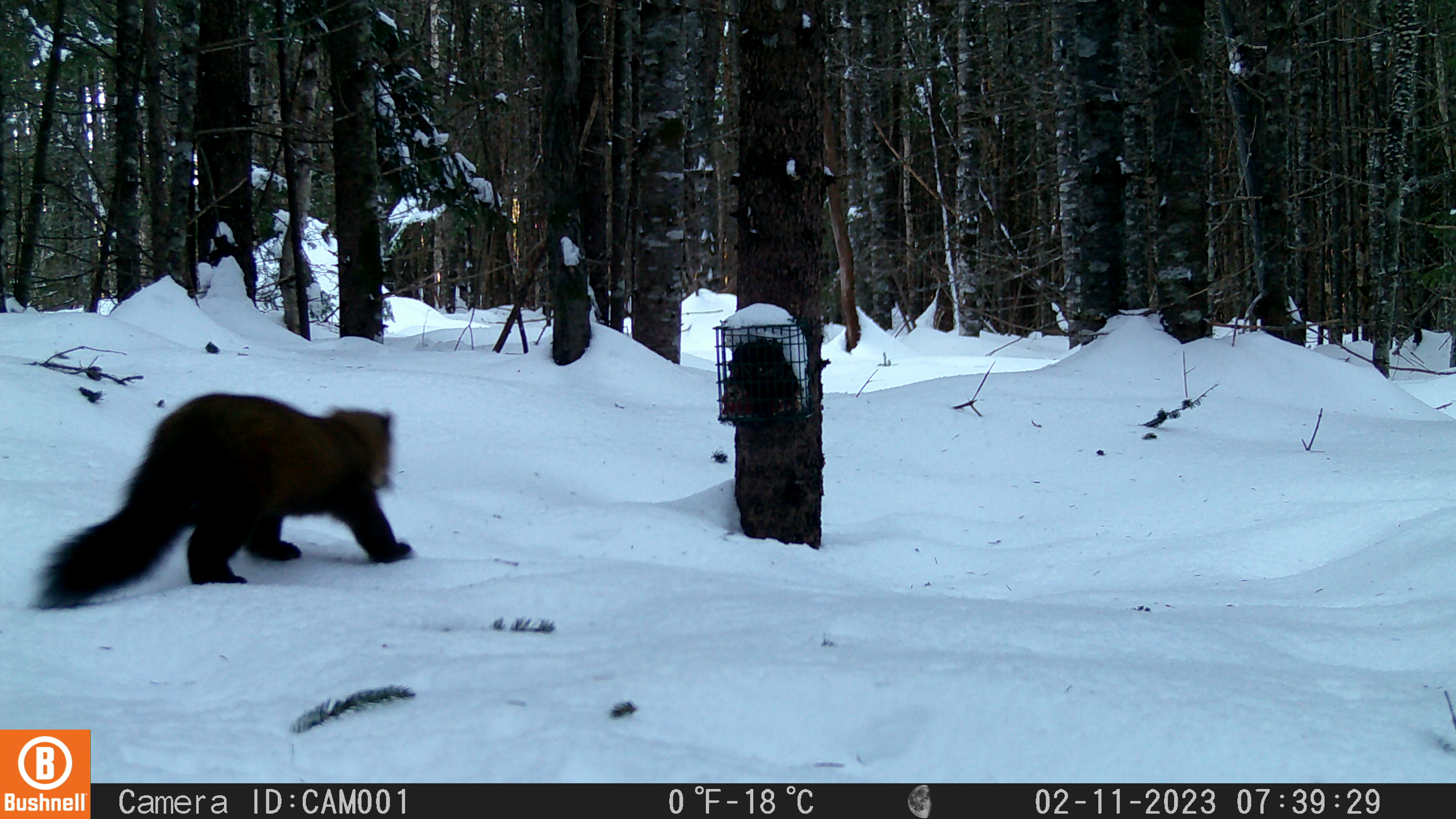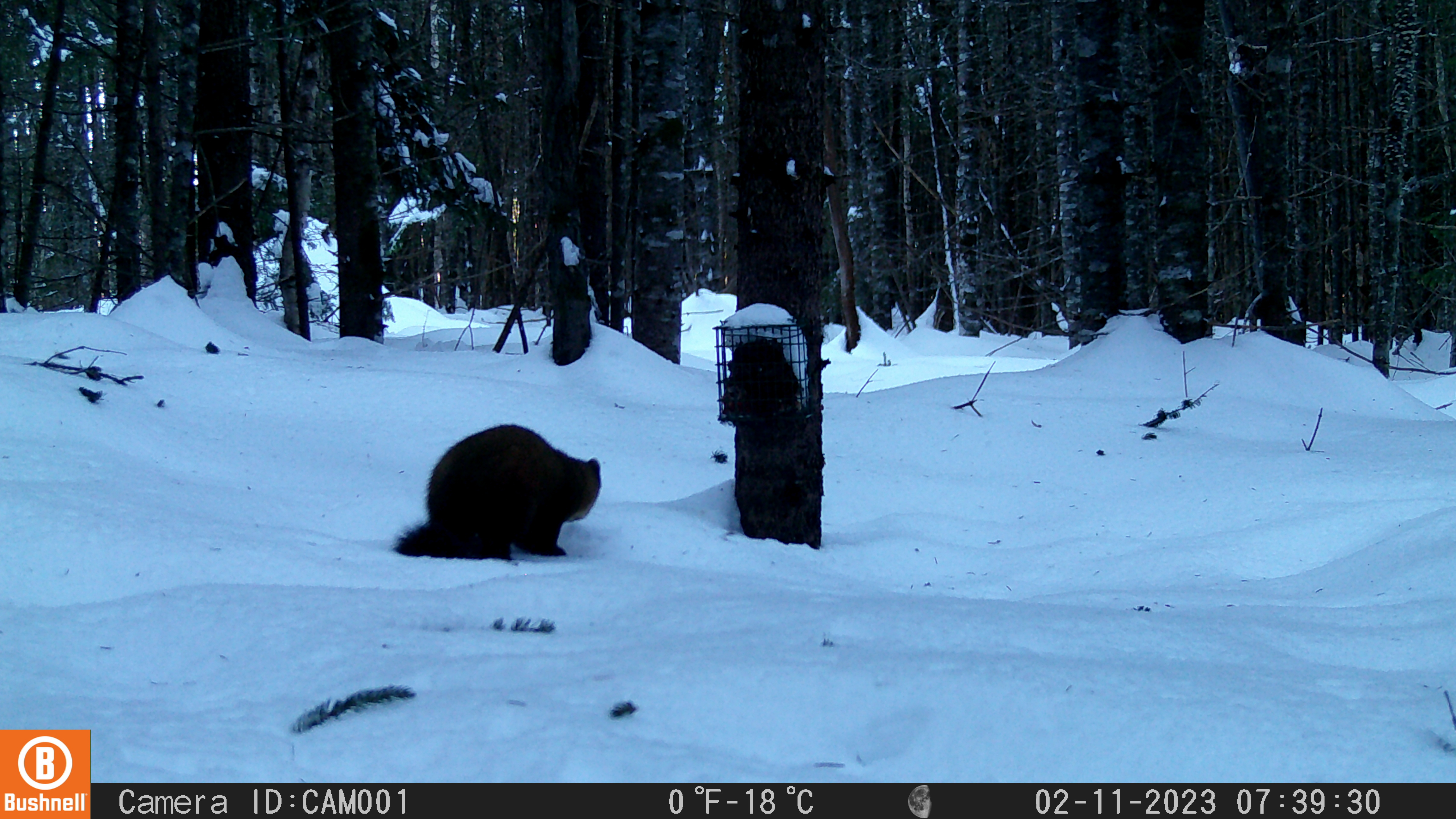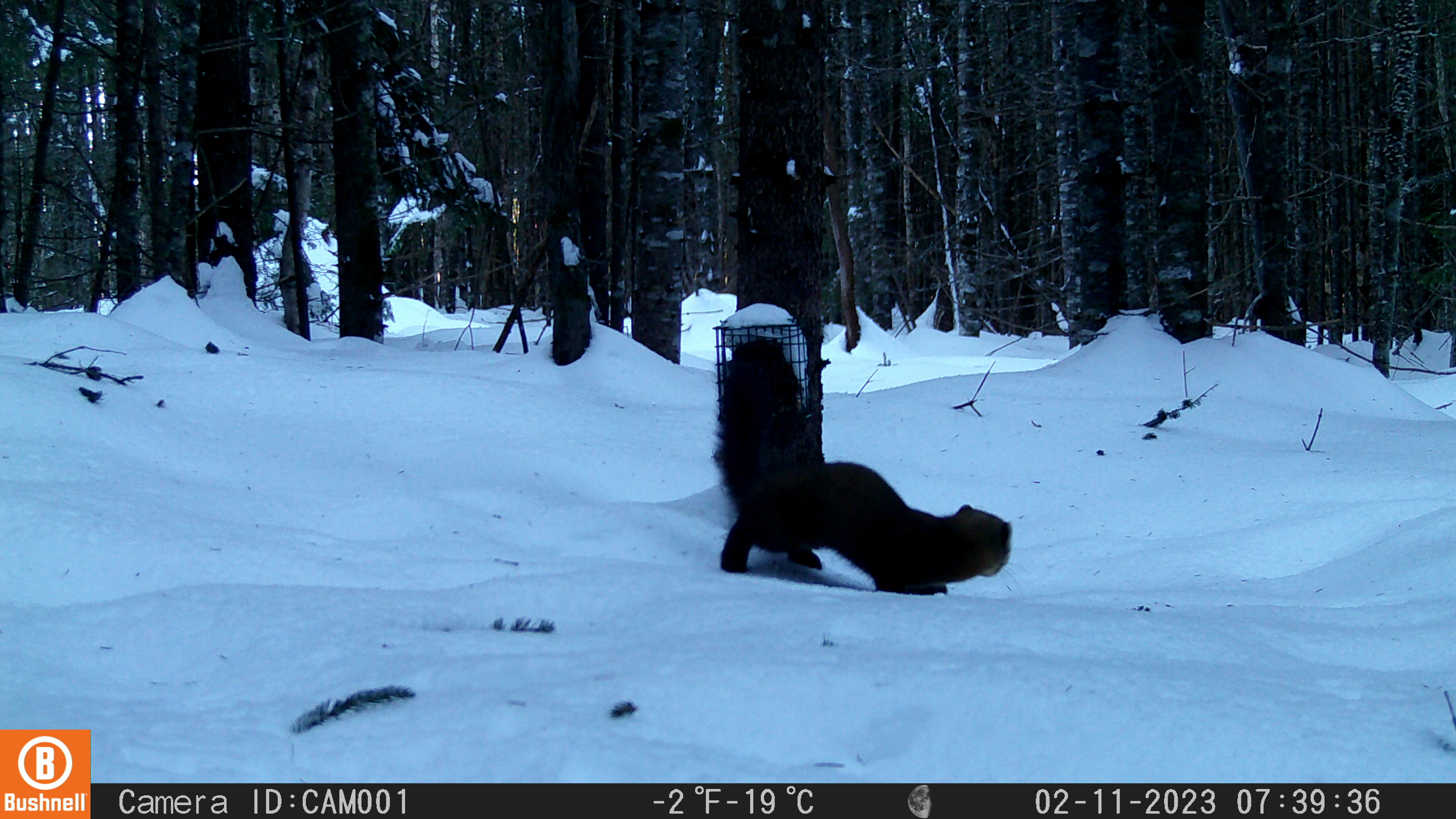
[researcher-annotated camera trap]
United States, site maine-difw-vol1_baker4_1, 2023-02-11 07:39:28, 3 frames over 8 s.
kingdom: Animalia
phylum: Chordata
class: Mammalia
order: Carnivora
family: Mustelidae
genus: Martes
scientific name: Martes americana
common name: american marten